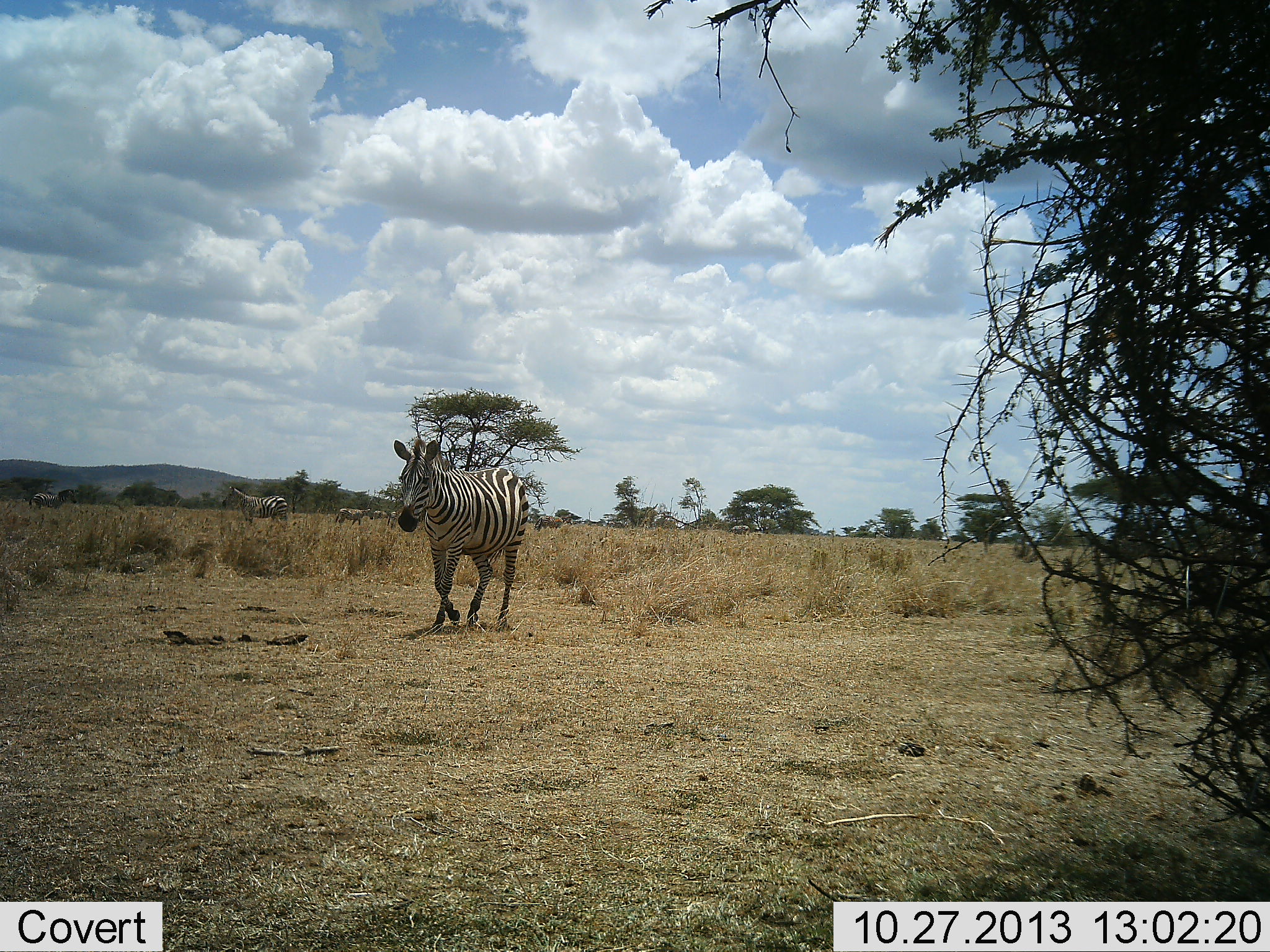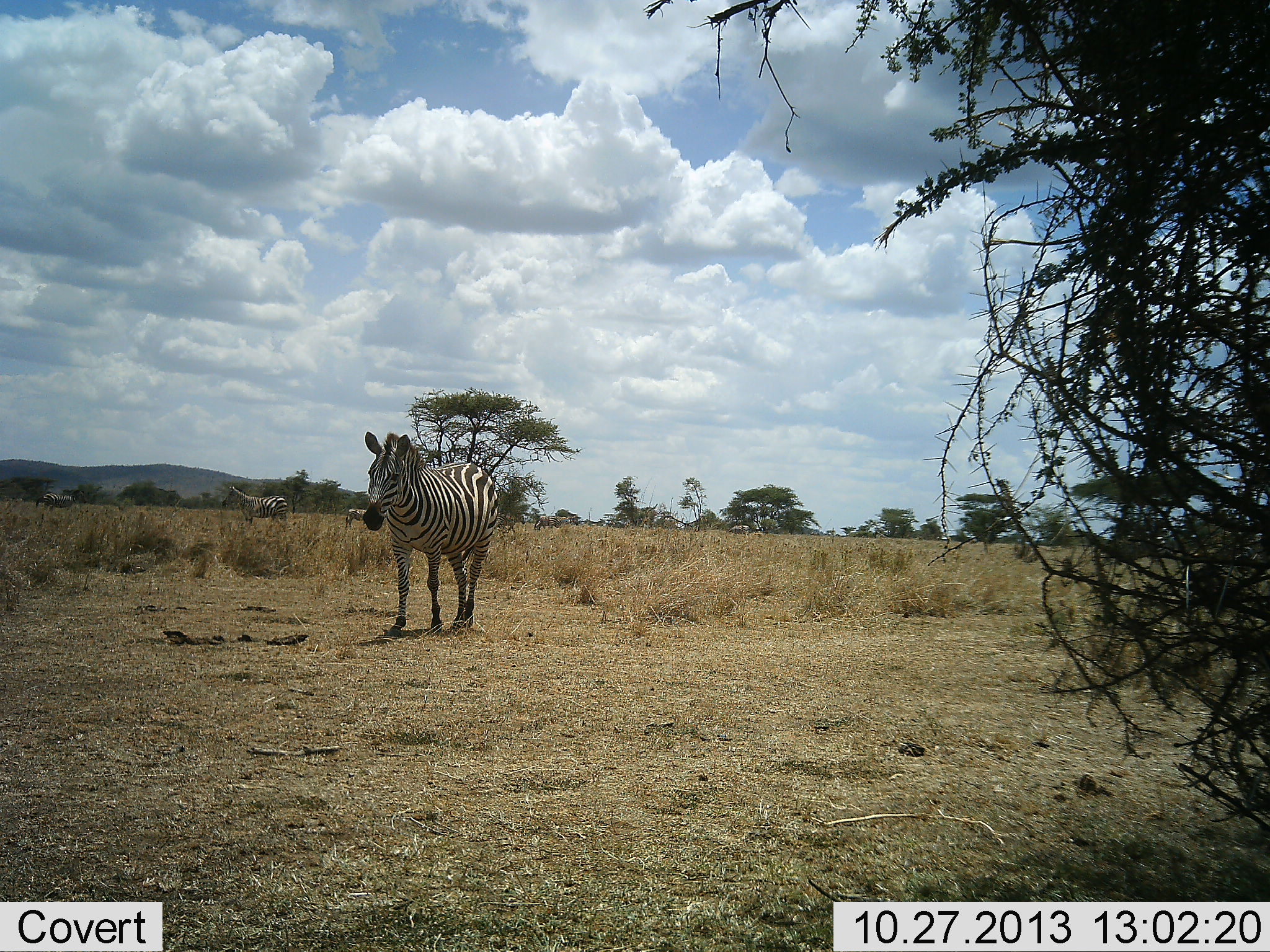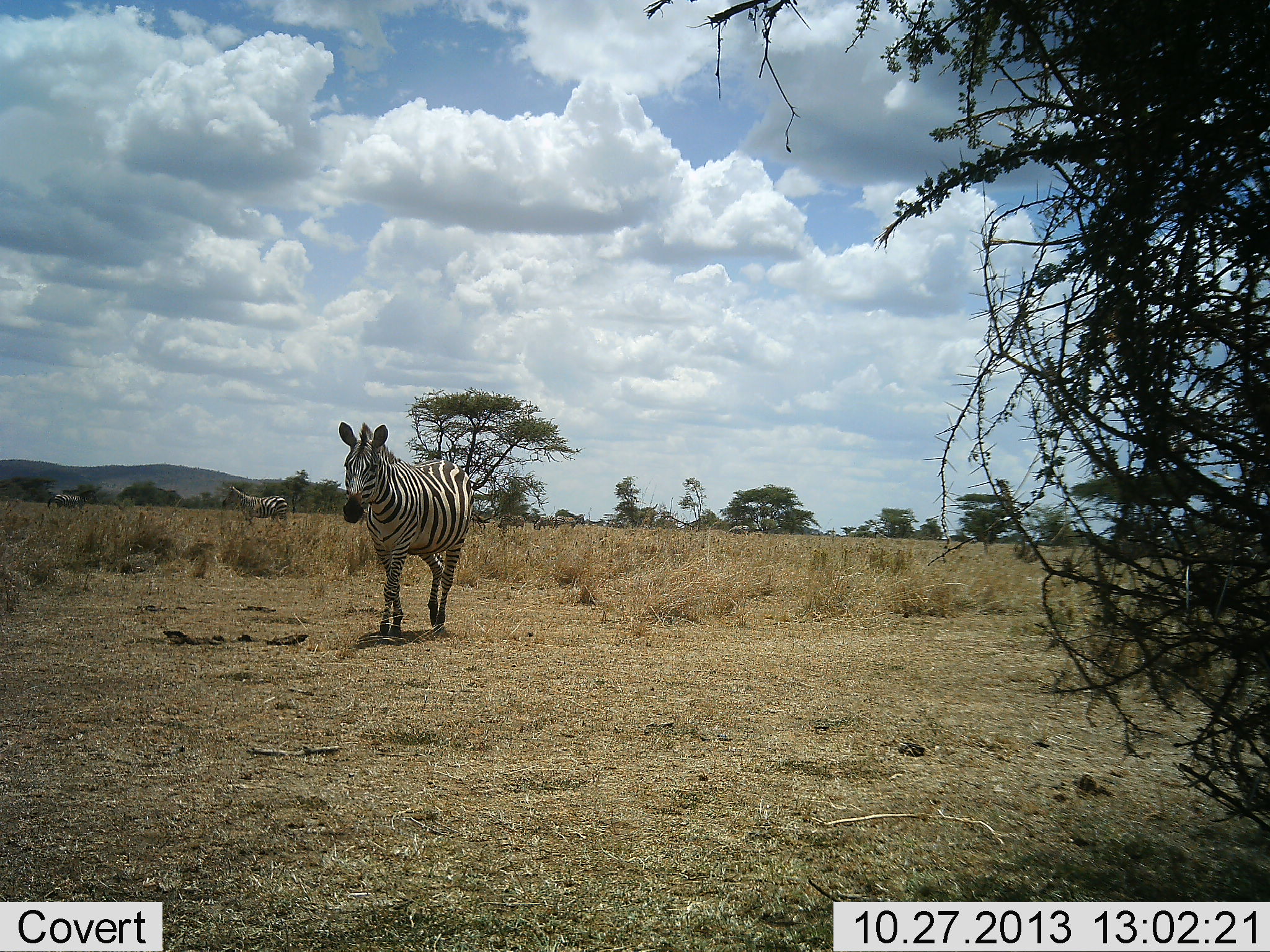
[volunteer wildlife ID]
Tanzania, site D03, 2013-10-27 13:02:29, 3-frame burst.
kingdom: Animalia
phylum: Chordata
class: Mammalia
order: Perissodactyla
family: Equidae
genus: Equus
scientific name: Equus quagga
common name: plains zebra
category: zebra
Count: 6.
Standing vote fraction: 60%.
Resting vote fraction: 0%.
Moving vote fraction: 90%.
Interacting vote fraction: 0%.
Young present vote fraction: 0%.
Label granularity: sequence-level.